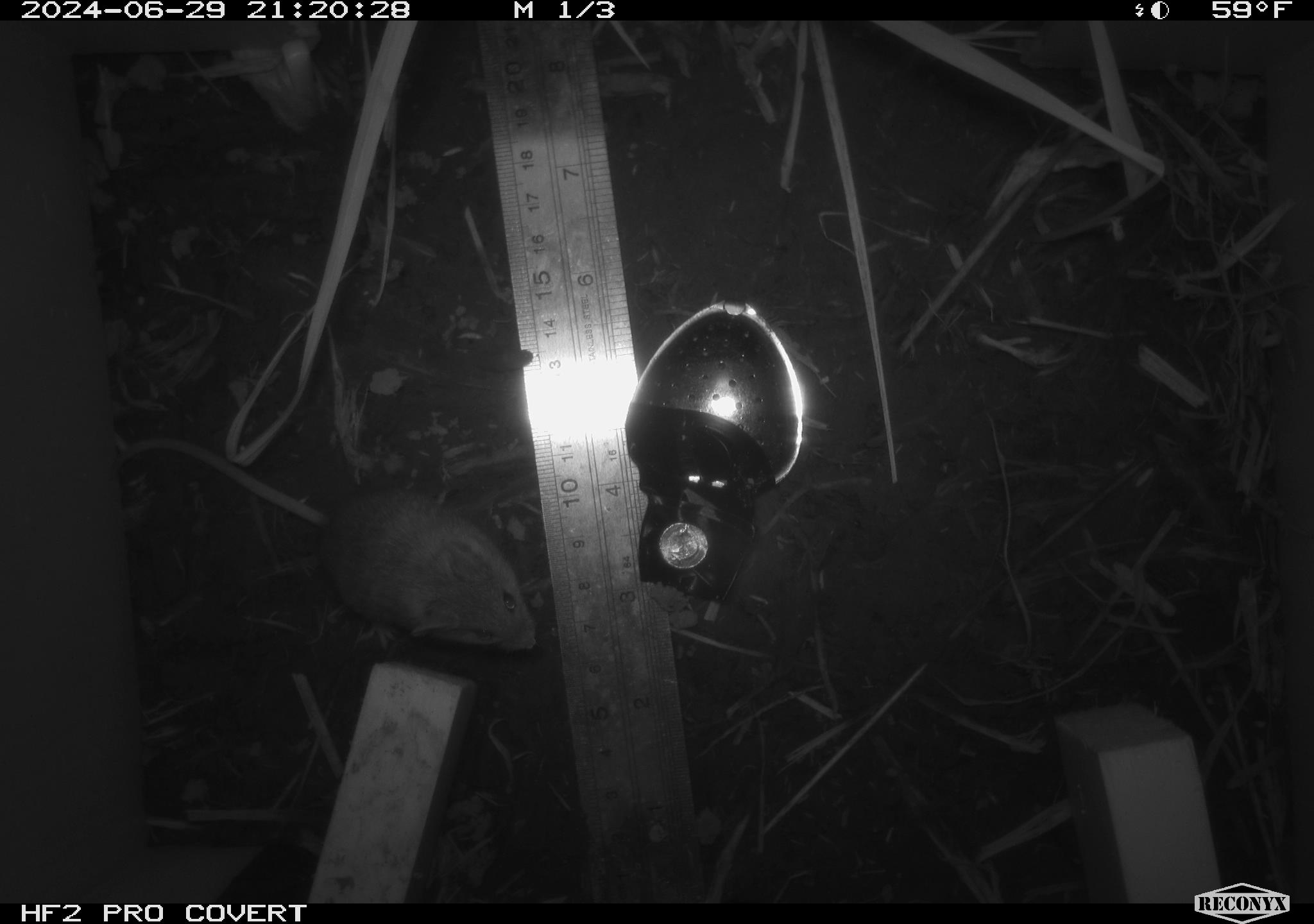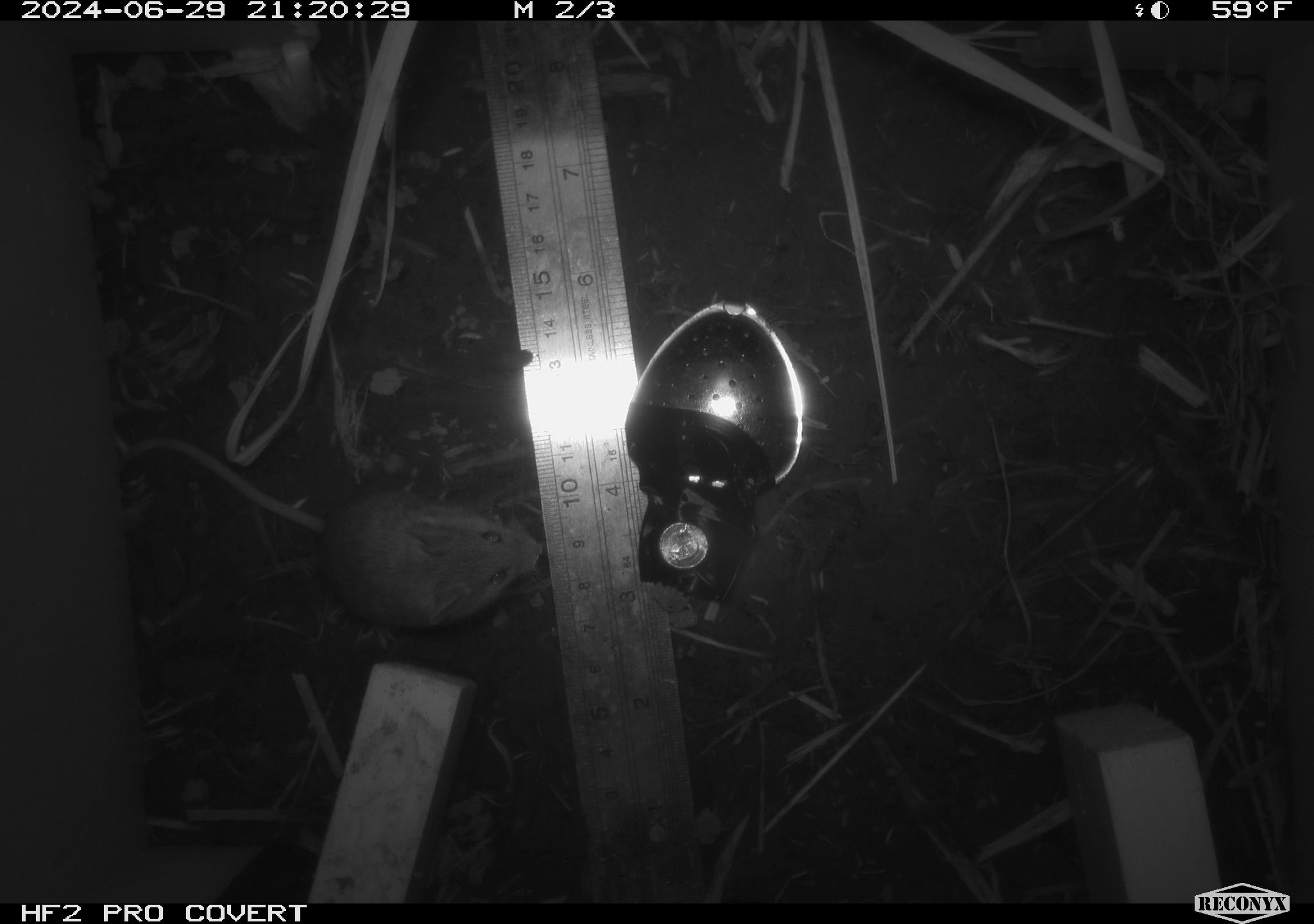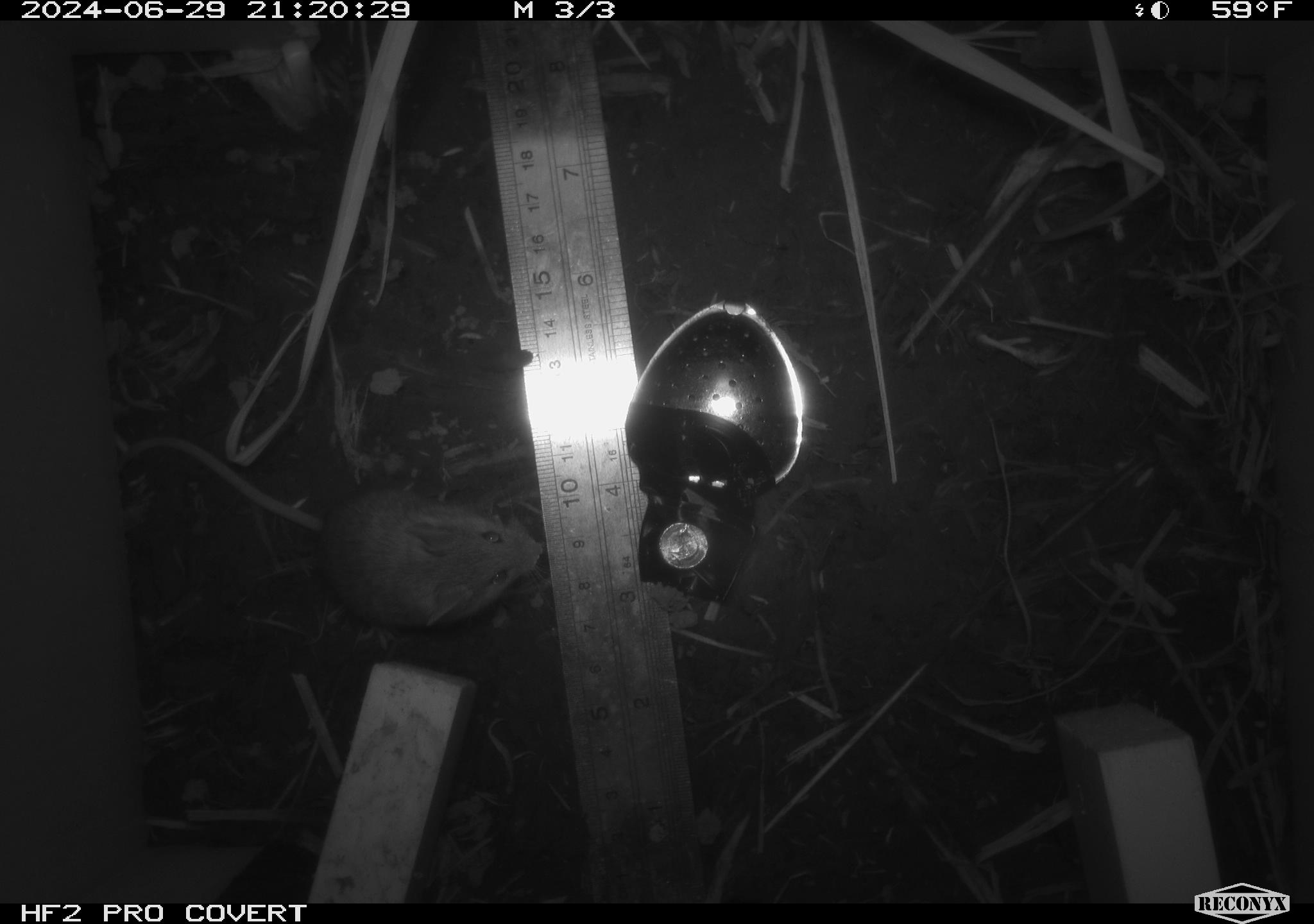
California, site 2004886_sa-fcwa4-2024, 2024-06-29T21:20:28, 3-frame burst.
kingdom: Animalia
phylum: Chordata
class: Mammalia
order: Rodentia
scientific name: Rodentia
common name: mouse species